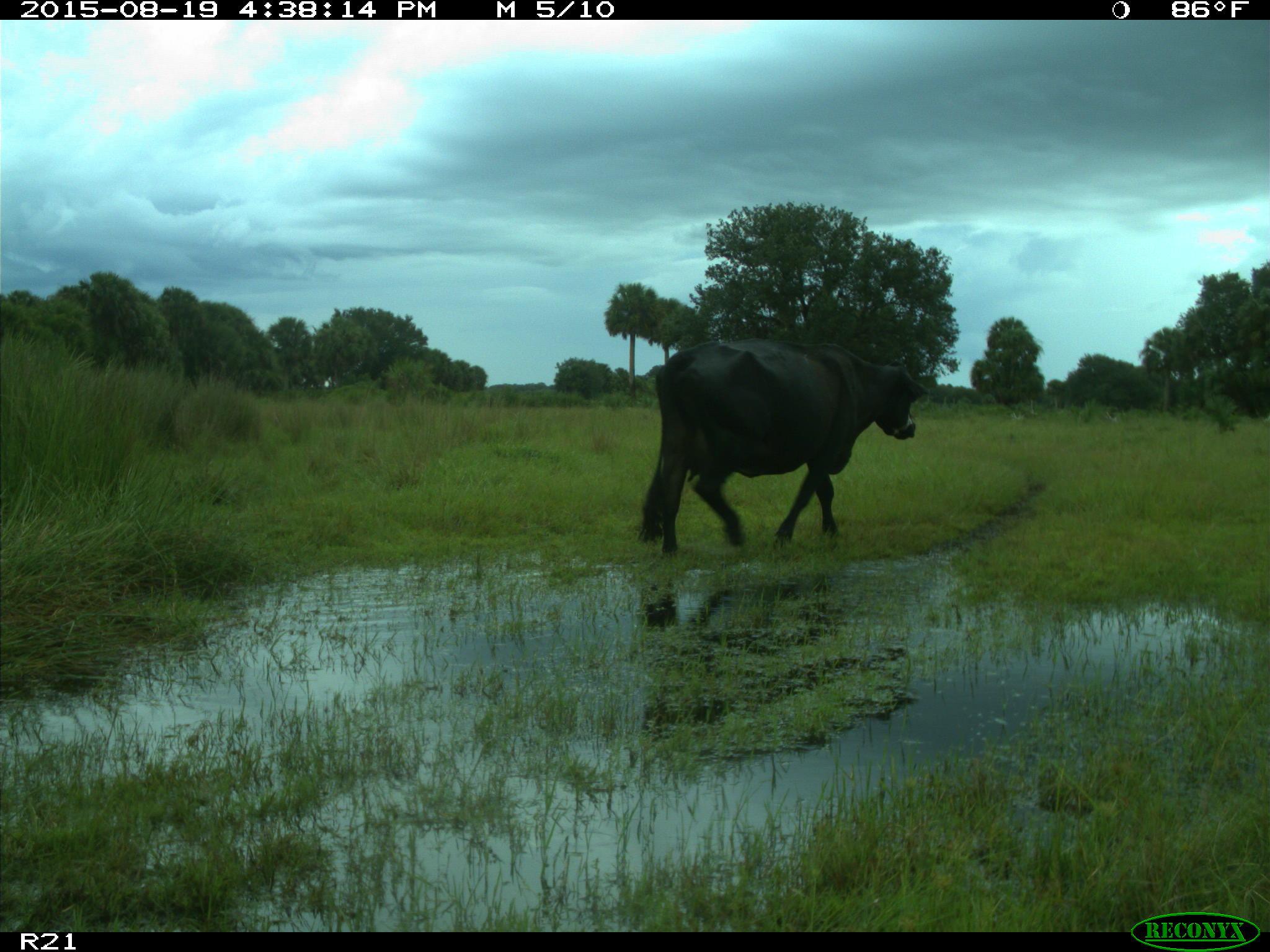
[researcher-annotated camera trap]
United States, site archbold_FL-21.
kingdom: Animalia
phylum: Chordata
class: Mammalia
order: Artiodactyla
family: Bovidae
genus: Bos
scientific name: Bos taurus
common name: domestic cow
Bos taurus (domestic cow).